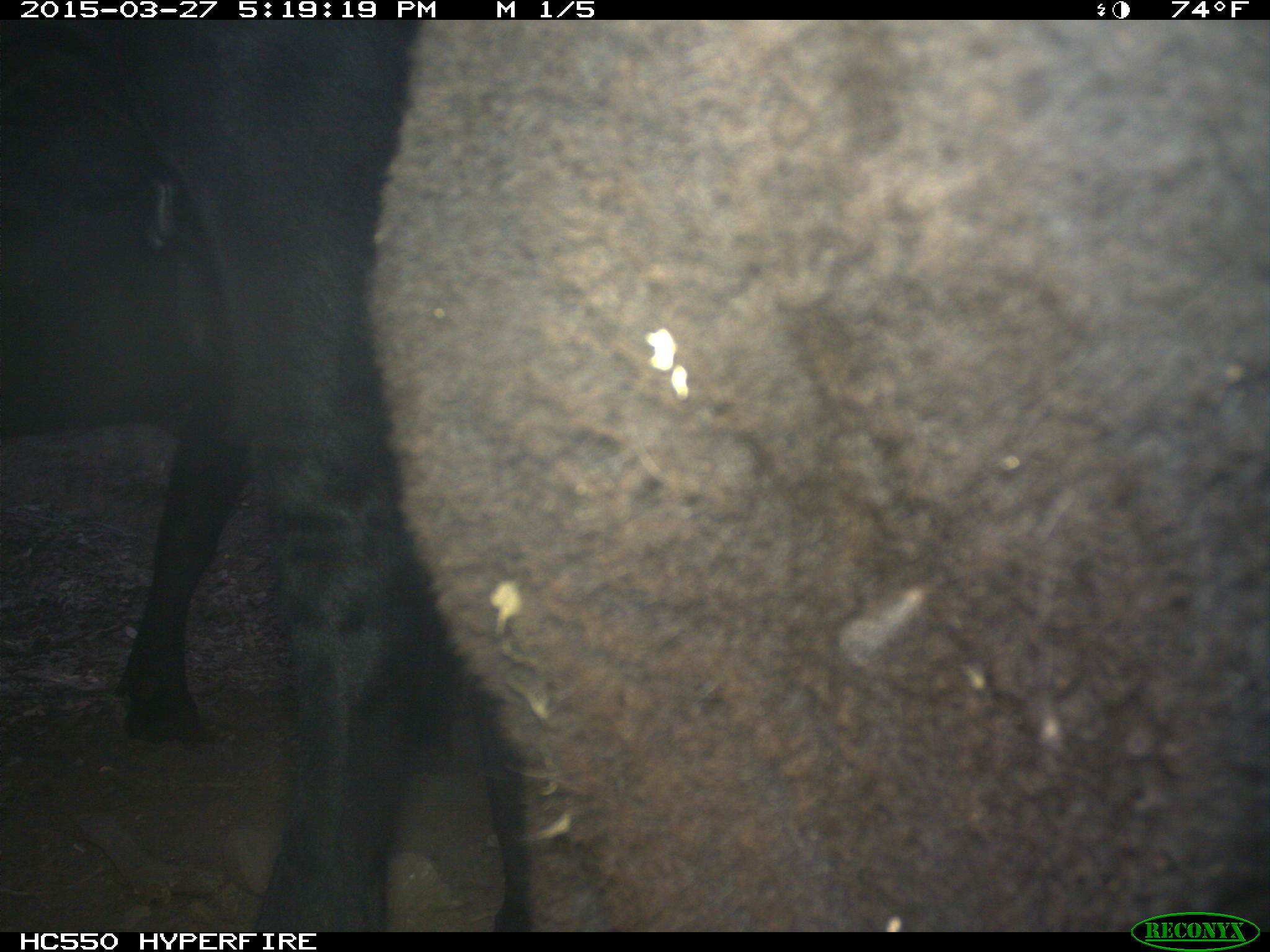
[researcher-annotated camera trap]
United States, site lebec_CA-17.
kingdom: Animalia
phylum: Chordata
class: Mammalia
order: Artiodactyla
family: Bovidae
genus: Bos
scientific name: Bos taurus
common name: domestic cow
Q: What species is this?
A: Bos taurus (domestic cow).